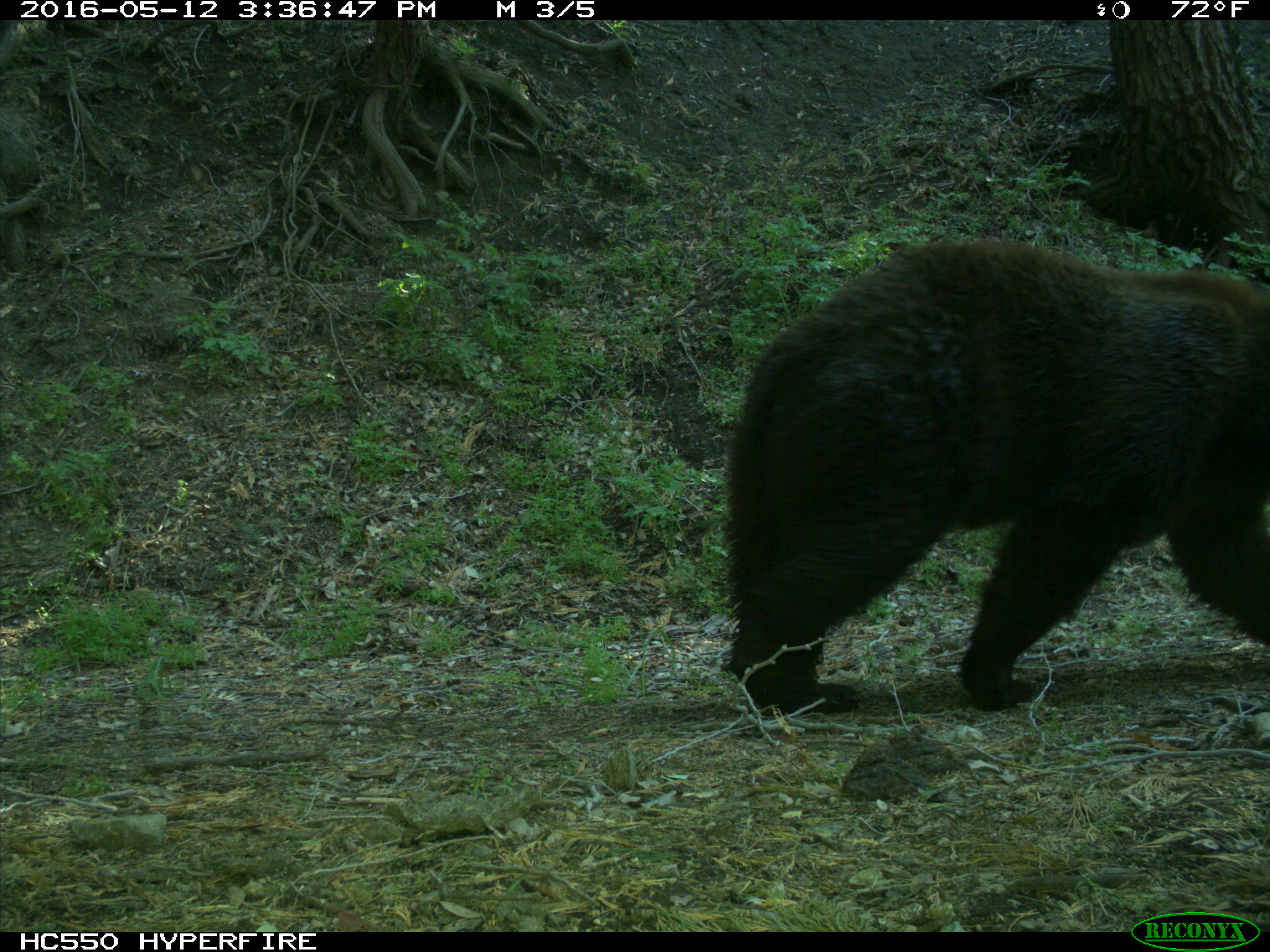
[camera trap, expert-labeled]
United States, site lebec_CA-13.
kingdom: Animalia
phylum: Chordata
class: Mammalia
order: Carnivora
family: Ursidae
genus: Ursus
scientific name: Ursus americanus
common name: american black bear